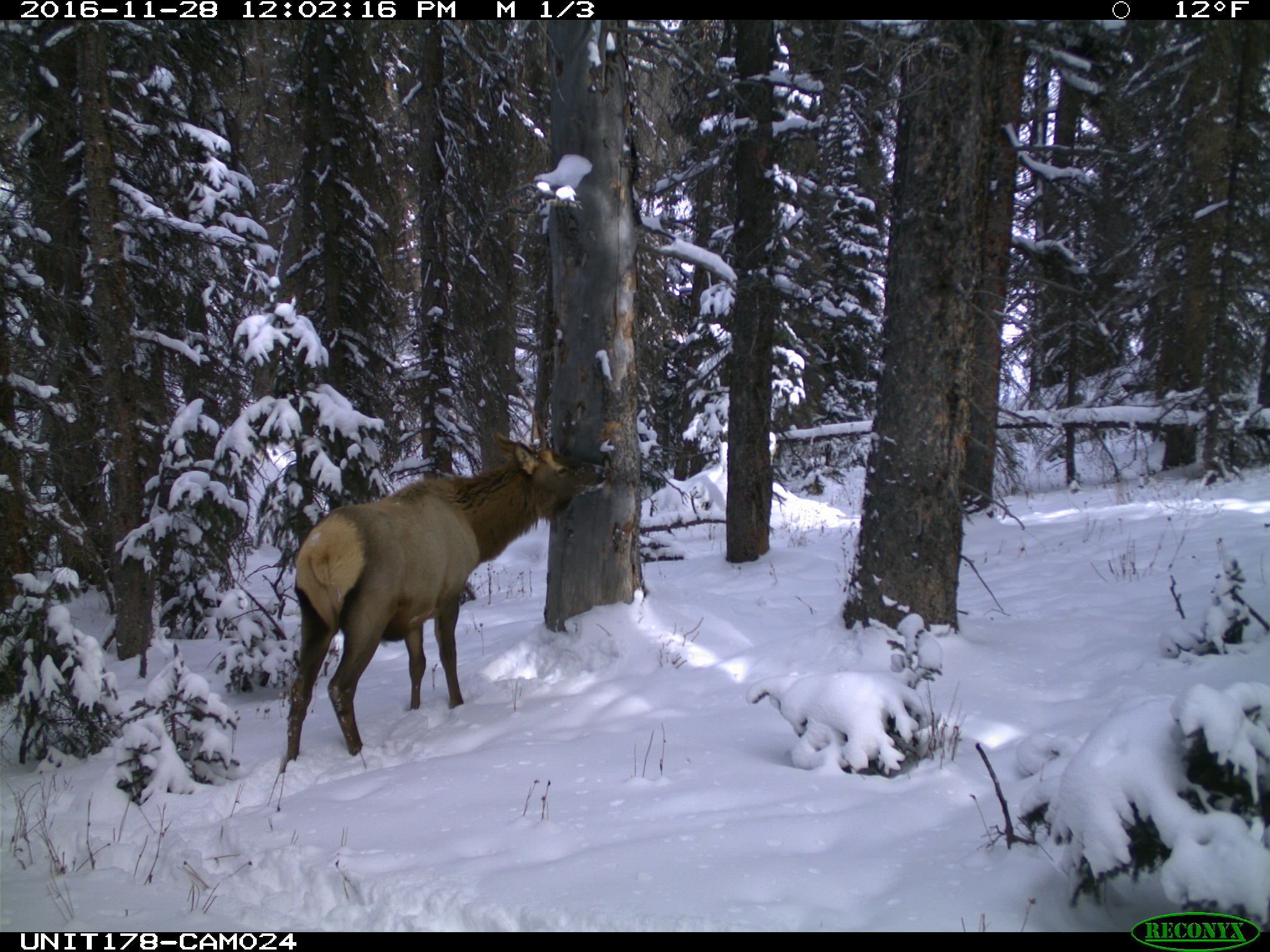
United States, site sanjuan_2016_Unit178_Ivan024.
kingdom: Animalia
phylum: Chordata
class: Mammalia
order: Artiodactyla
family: Cervidae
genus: Cervus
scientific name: Cervus elaphus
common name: red deer